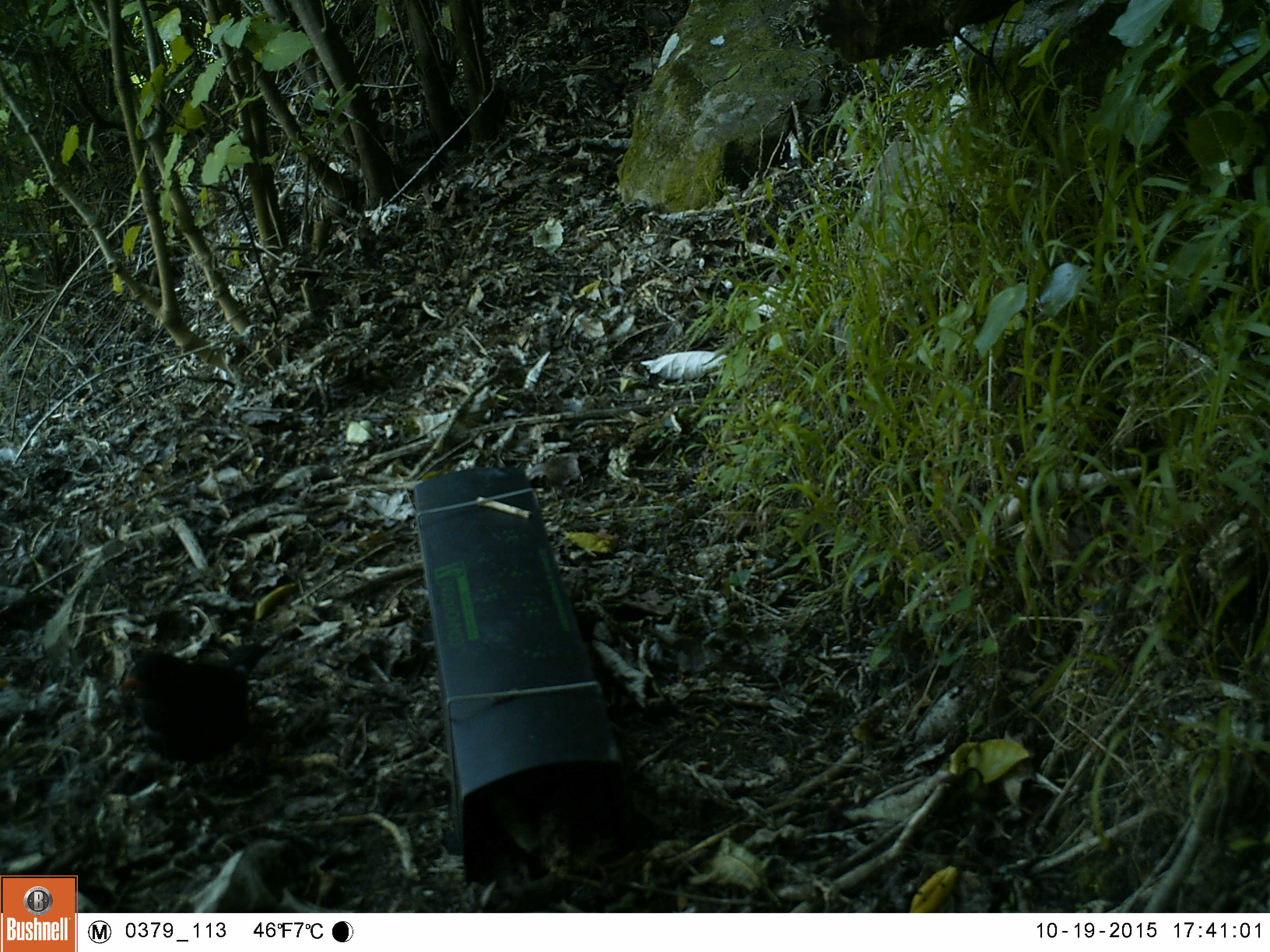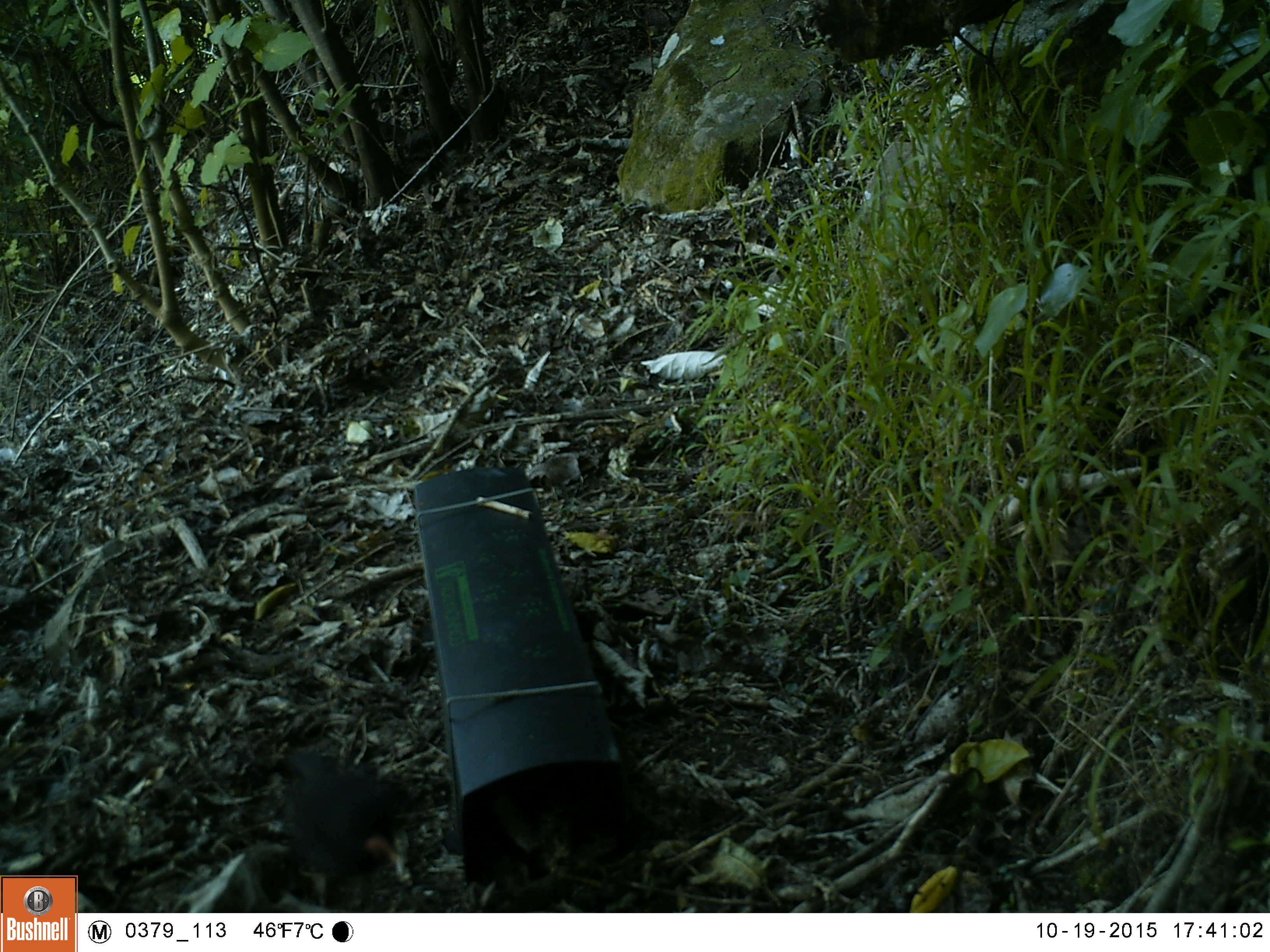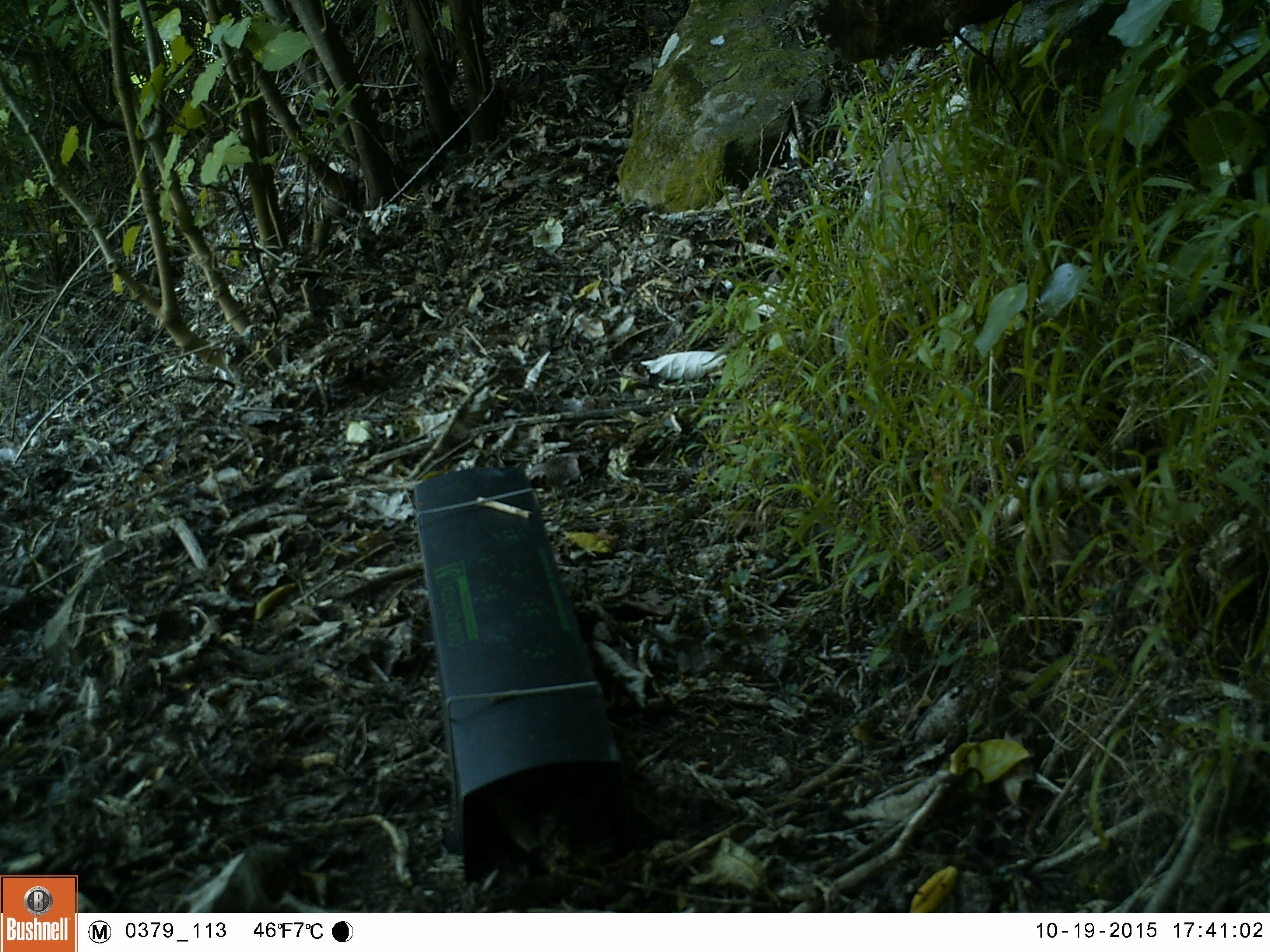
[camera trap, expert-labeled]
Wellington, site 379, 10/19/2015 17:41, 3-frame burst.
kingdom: Animalia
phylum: Chordata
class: Aves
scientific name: Aves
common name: bird